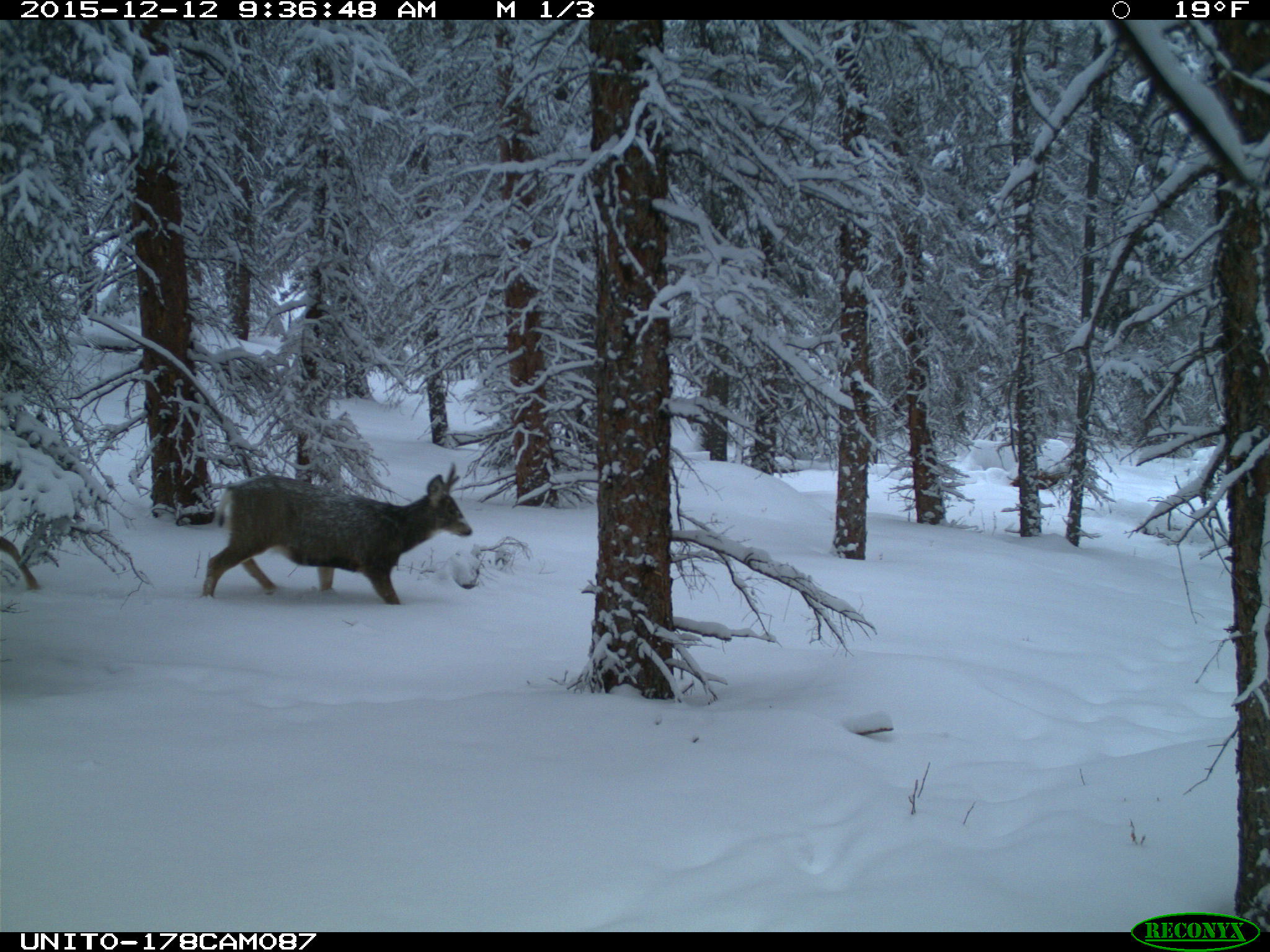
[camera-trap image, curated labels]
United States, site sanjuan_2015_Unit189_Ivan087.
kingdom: Animalia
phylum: Chordata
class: Mammalia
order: Artiodactyla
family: Cervidae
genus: Odocoileus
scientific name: Odocoileus hemionus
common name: mule deer